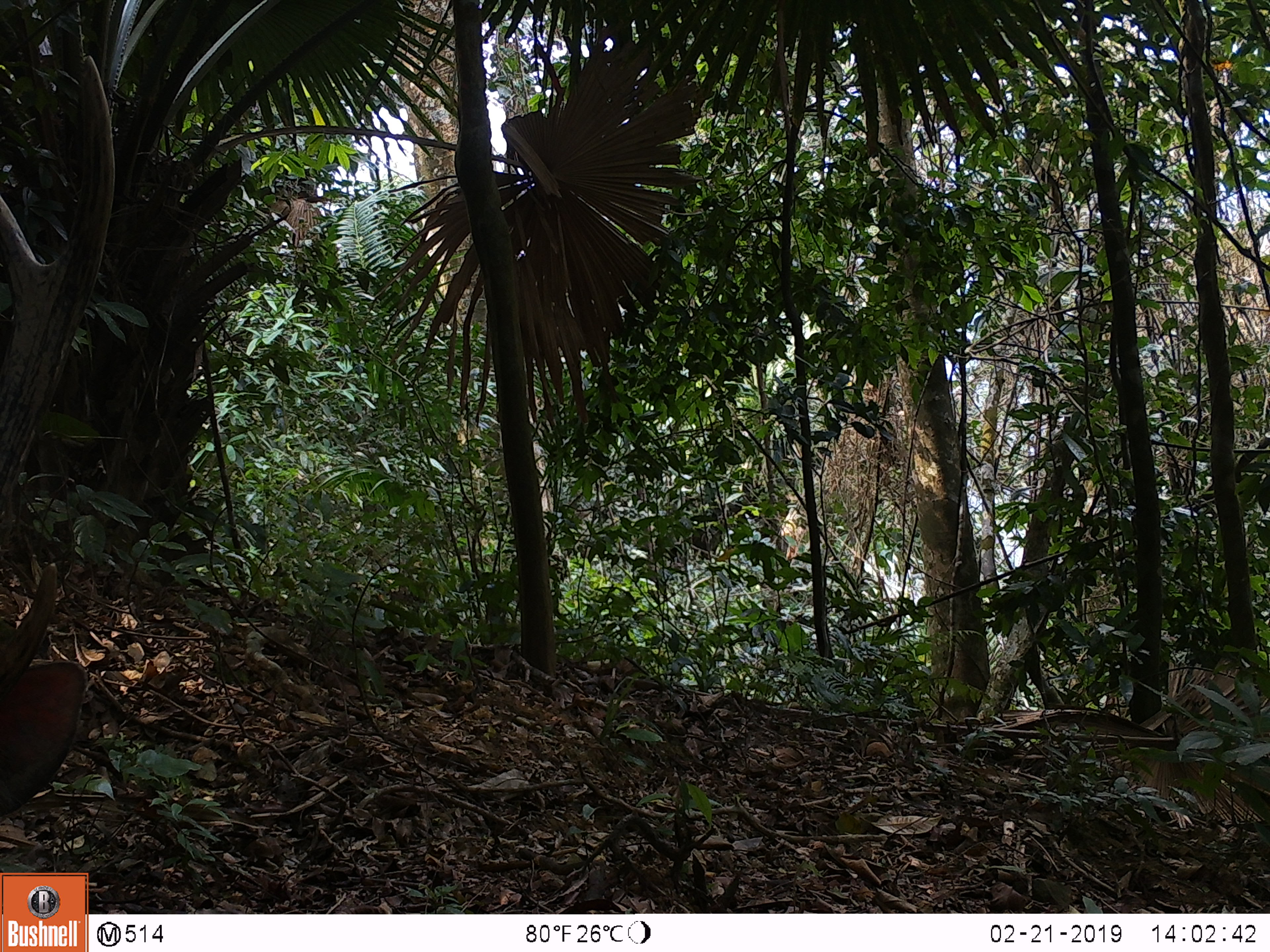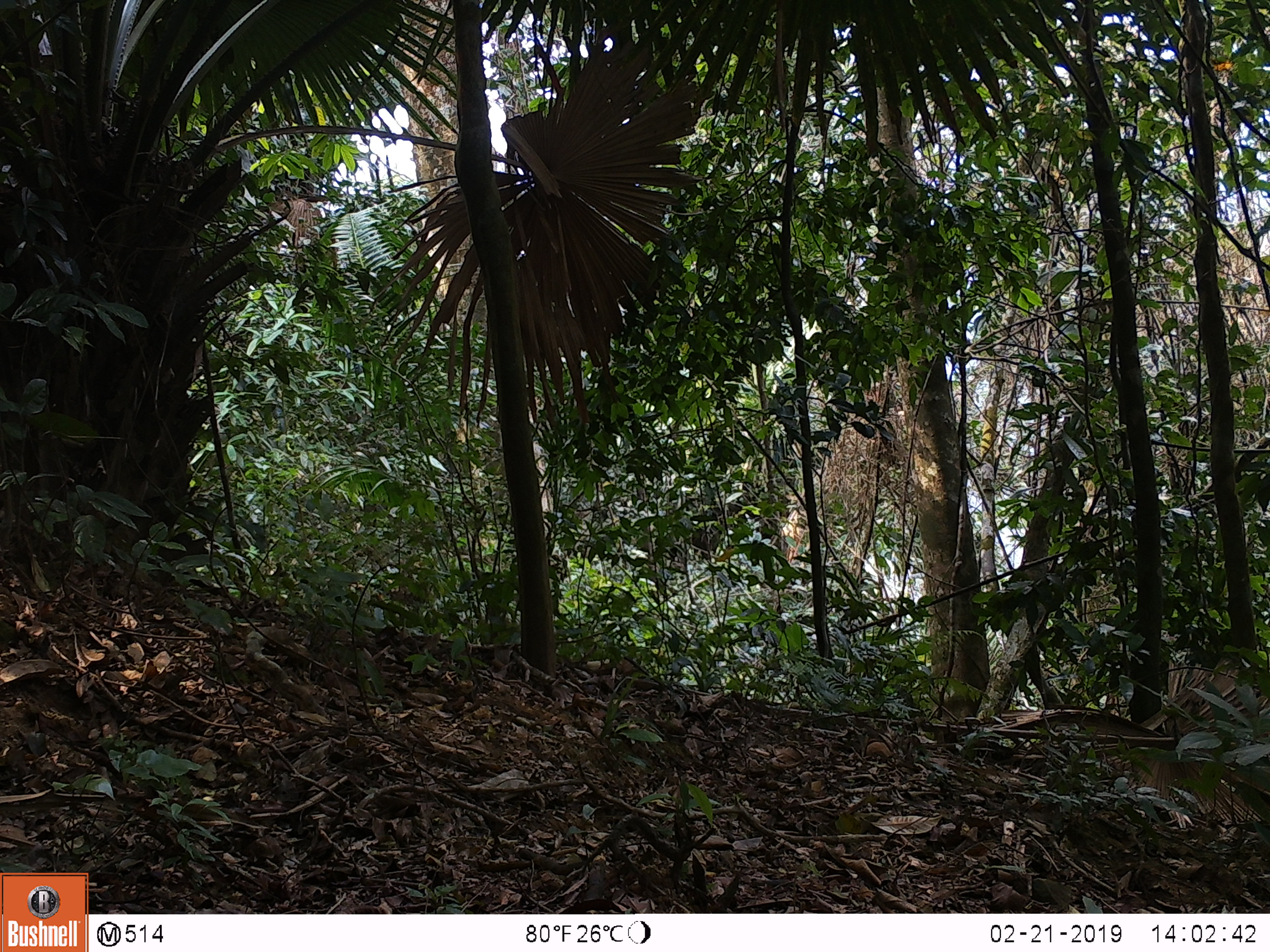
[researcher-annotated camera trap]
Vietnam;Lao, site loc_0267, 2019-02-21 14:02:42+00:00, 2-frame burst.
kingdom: Animalia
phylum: Chordata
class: Mammalia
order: Artiodactyla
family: Cervidae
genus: Rusa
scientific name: Rusa unicolor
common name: sambar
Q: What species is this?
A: Sambar (Rusa unicolor).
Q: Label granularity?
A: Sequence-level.